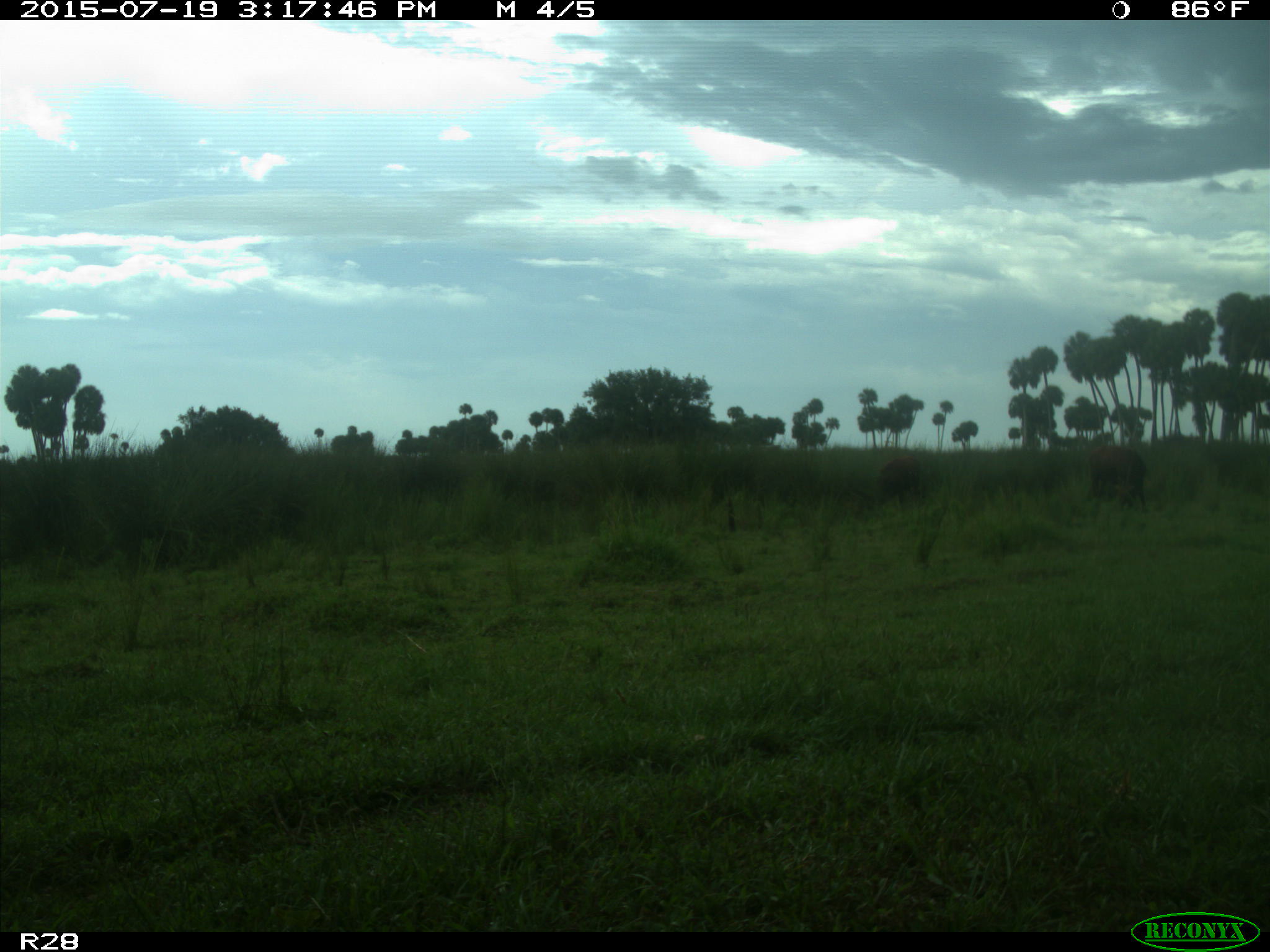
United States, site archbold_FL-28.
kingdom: Animalia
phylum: Chordata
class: Mammalia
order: Artiodactyla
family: Bovidae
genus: Bos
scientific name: Bos taurus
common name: domestic cow